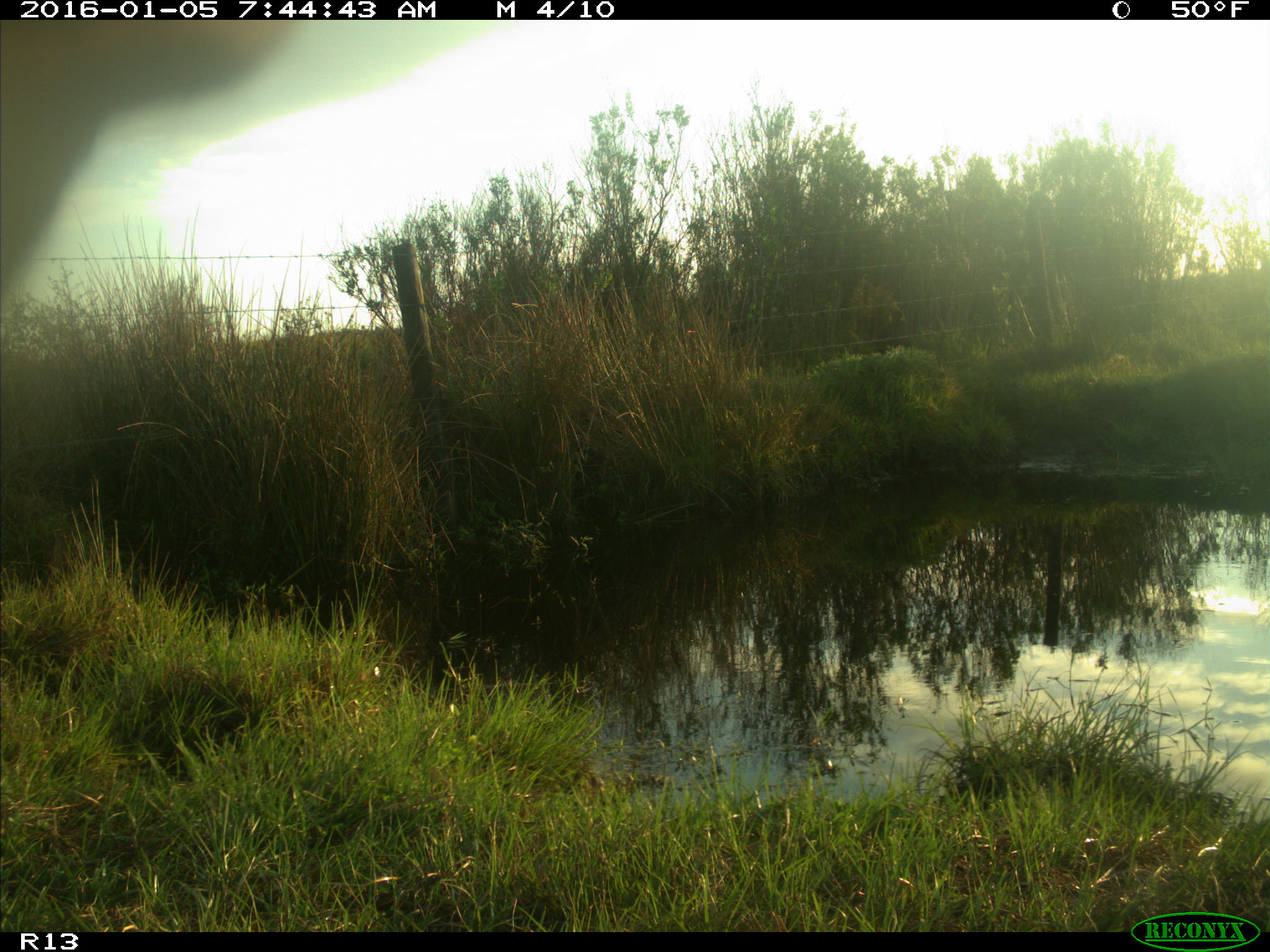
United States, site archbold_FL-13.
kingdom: Animalia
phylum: Chordata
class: Mammalia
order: Artiodactyla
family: Bovidae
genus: Bos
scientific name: Bos taurus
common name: domestic cow